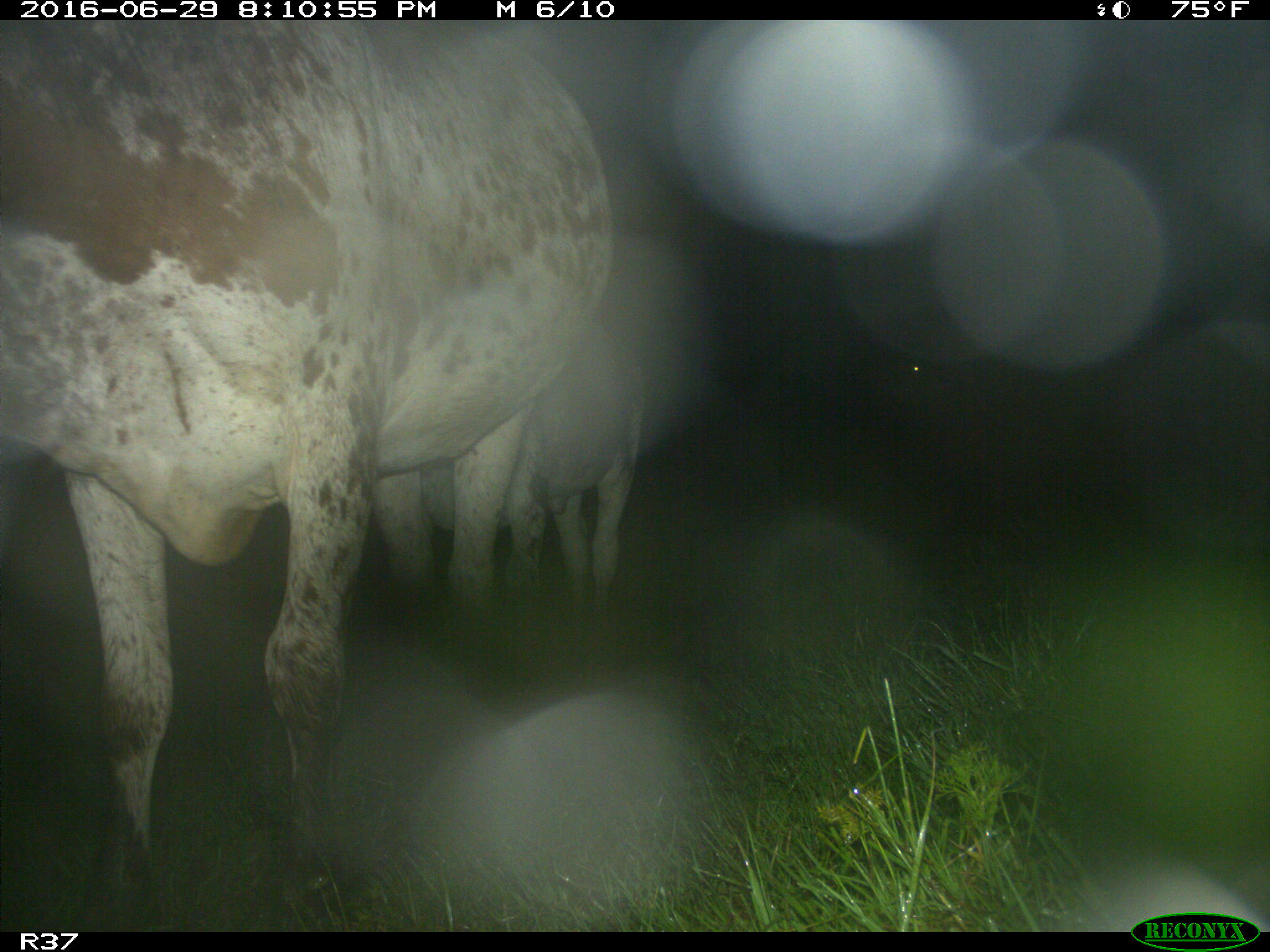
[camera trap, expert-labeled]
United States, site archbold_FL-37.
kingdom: Animalia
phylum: Chordata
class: Mammalia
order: Artiodactyla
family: Bovidae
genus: Bos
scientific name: Bos taurus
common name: domestic cow